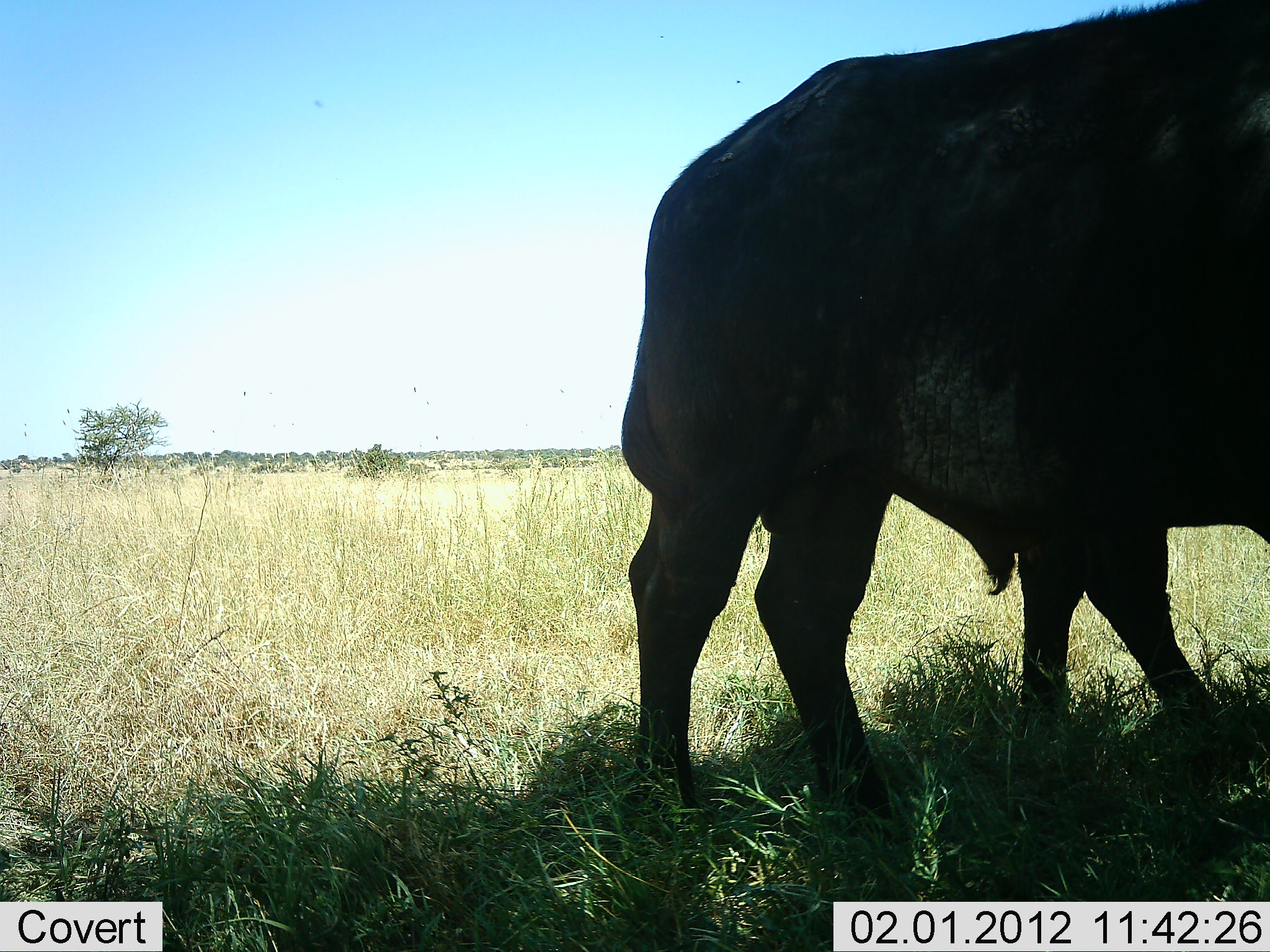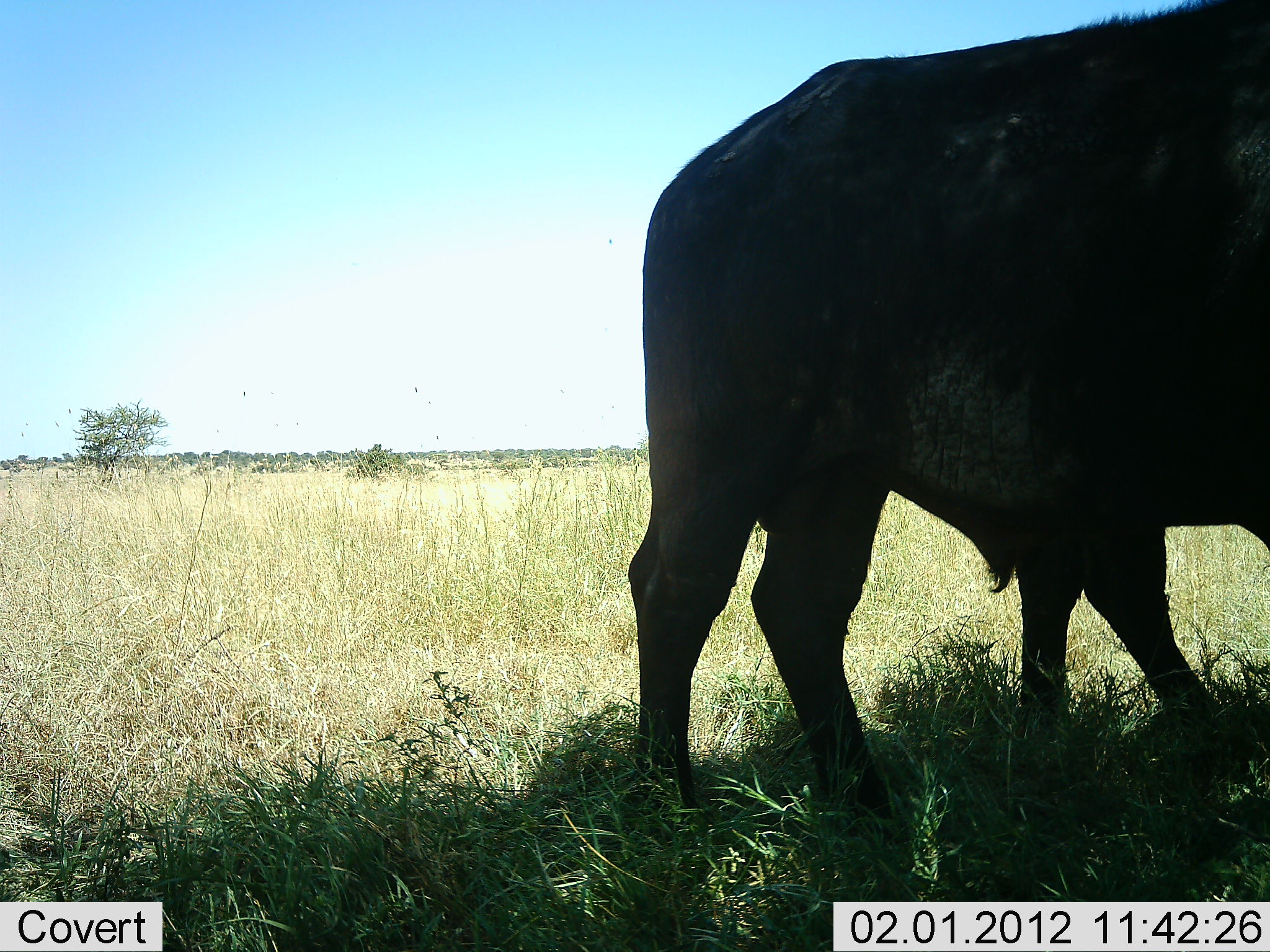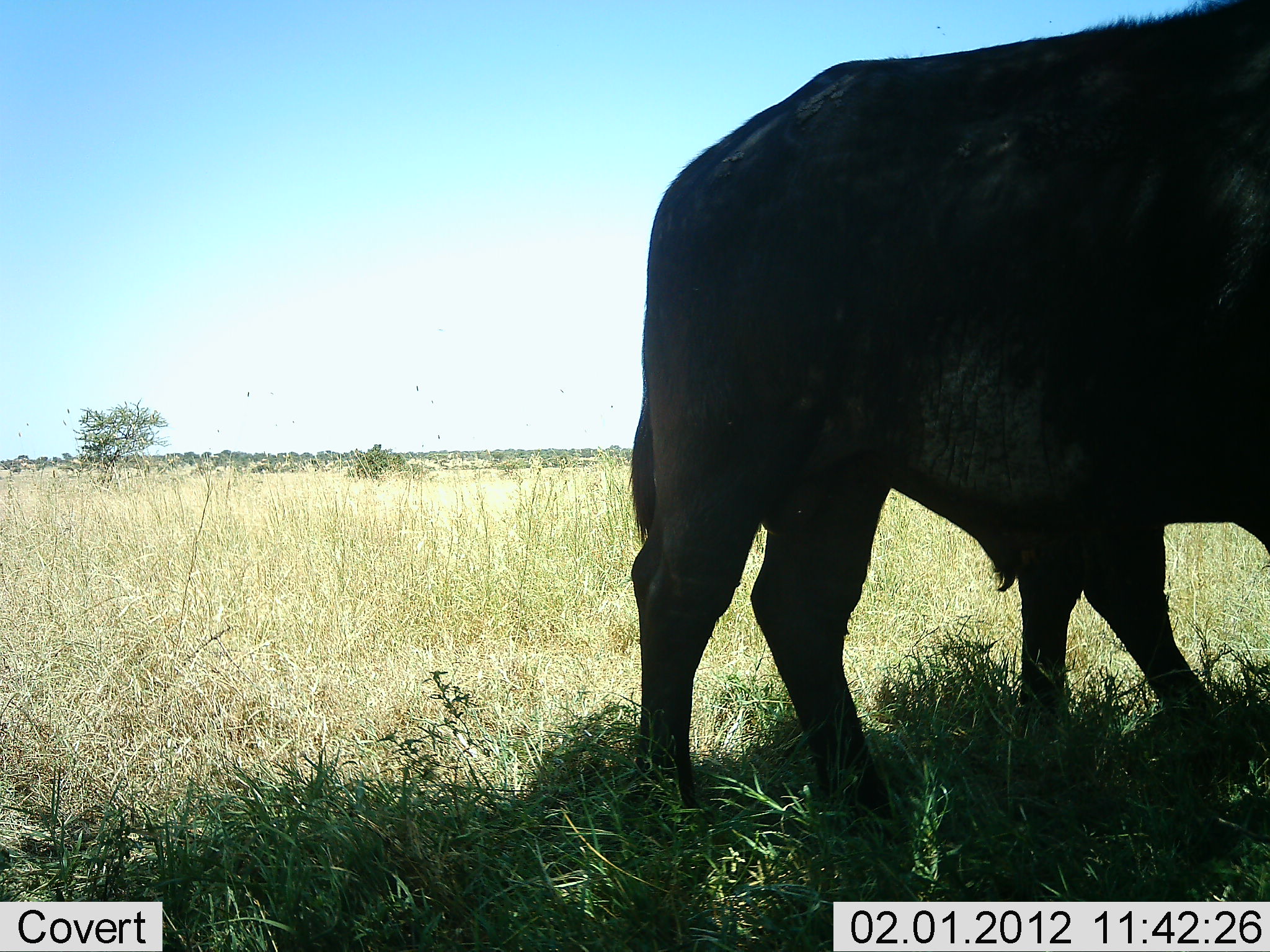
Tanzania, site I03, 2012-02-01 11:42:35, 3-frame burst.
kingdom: Animalia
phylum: Chordata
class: Mammalia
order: Artiodactyla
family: Bovidae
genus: Syncerus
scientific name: Syncerus caffer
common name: cape buffalo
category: buffalo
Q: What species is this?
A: Buffalo (cape buffalo) (Syncerus caffer).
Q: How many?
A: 2.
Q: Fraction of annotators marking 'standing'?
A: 100%.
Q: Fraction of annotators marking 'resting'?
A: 0%.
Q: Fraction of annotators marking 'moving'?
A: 0%.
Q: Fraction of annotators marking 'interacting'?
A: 0%.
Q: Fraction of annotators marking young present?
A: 15%.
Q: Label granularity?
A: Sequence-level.